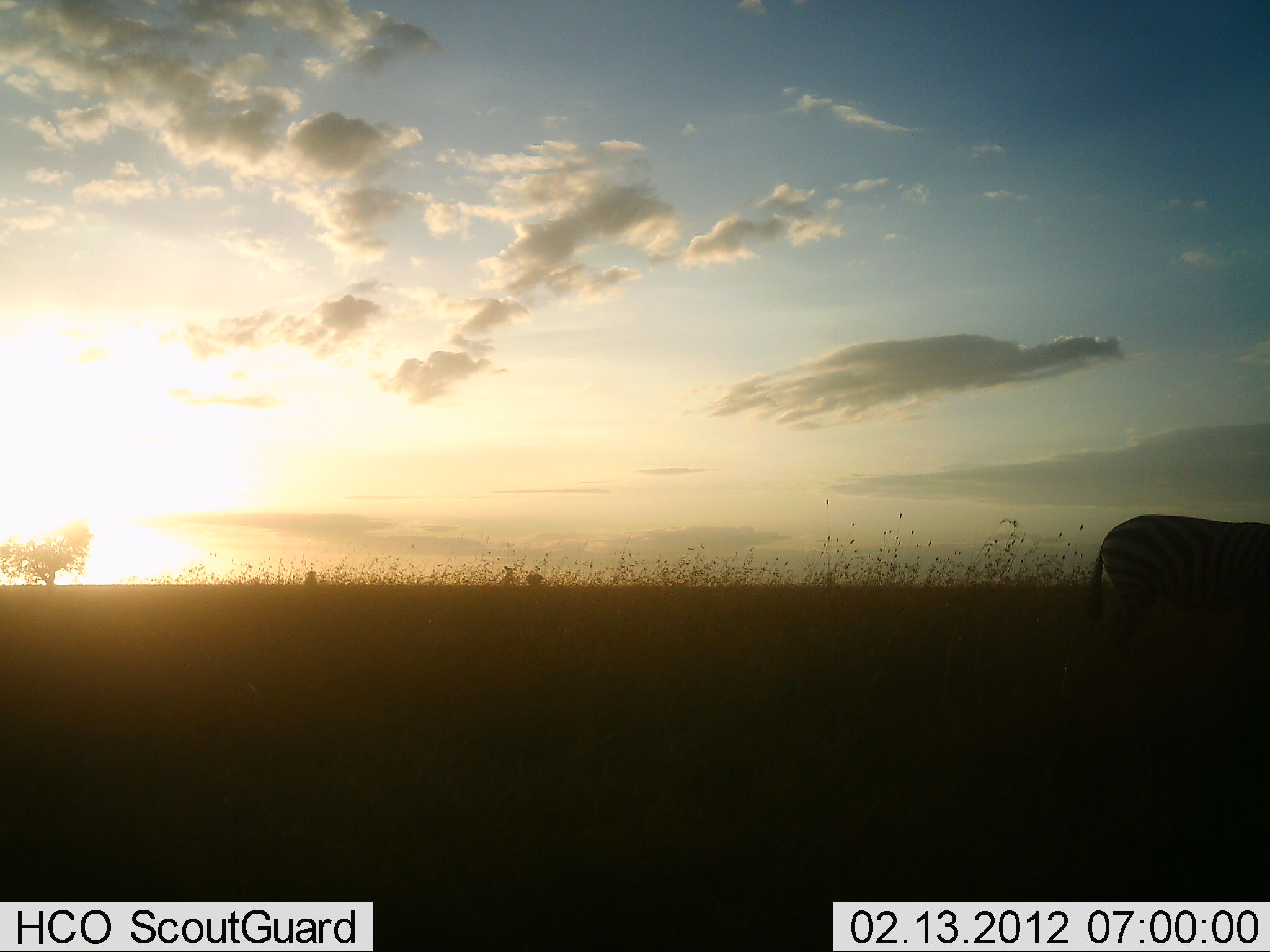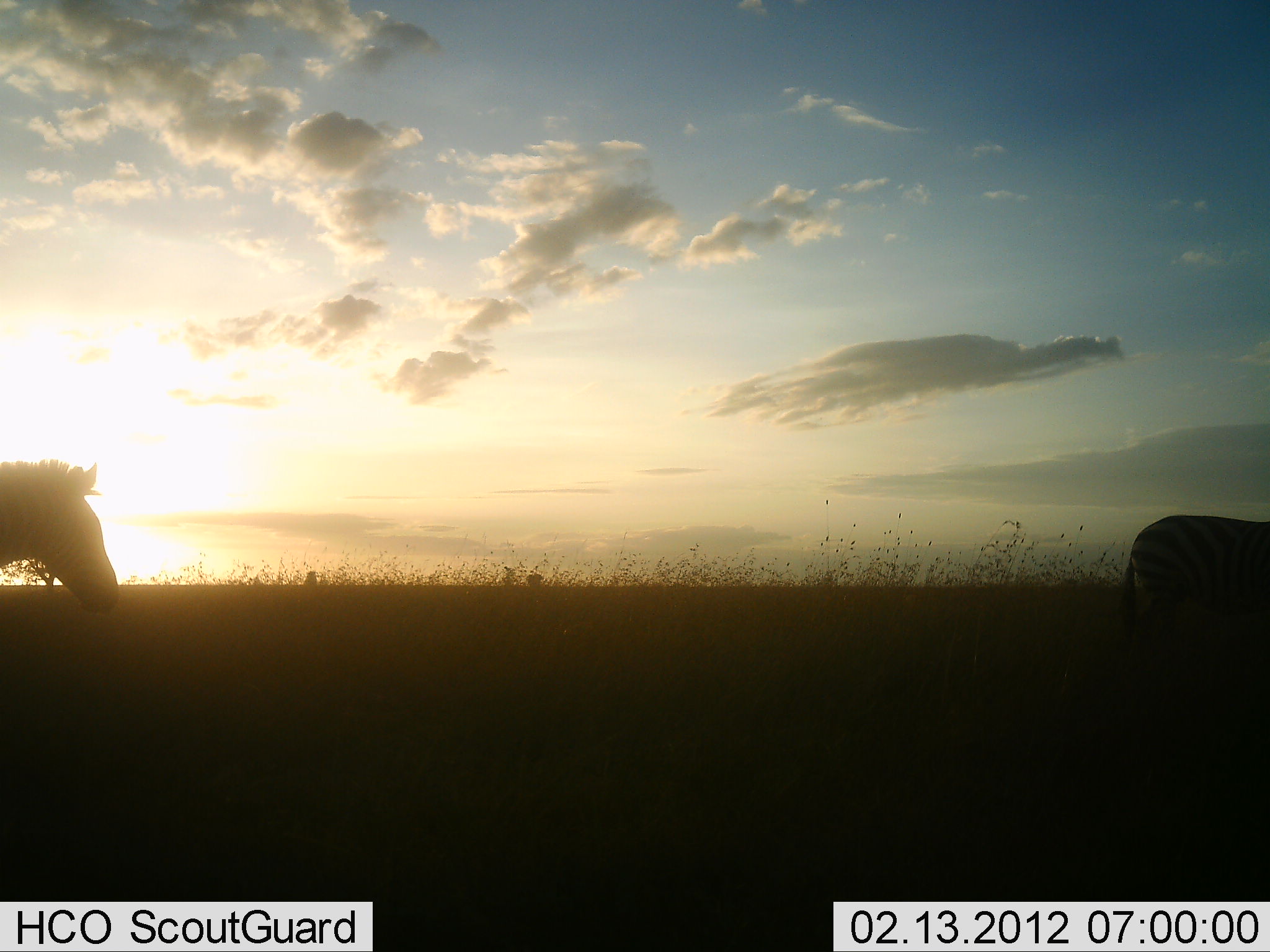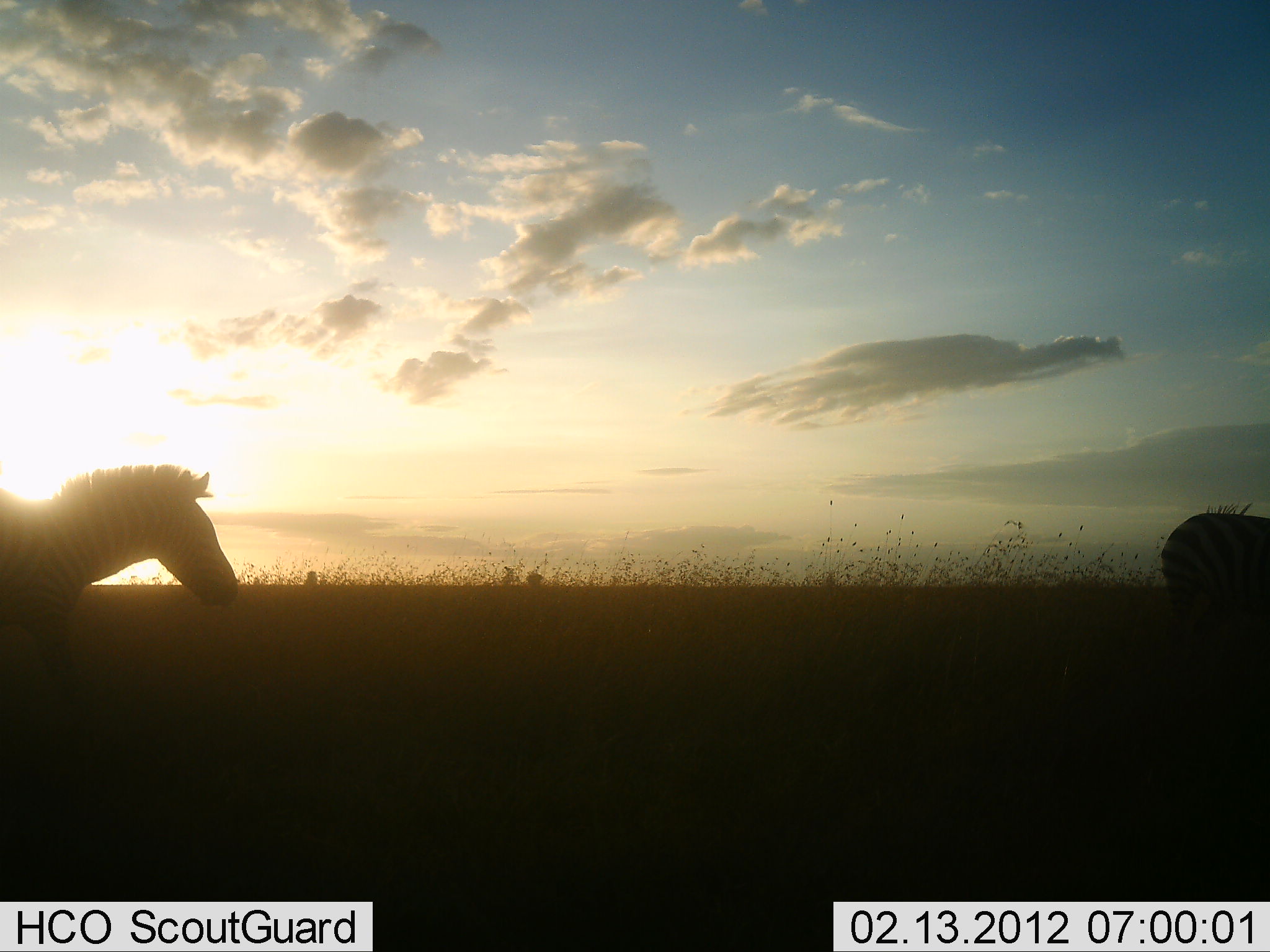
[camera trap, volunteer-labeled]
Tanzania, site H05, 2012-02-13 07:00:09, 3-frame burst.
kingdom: Animalia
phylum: Chordata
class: Mammalia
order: Perissodactyla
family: Equidae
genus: Equus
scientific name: Equus quagga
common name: plains zebra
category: zebra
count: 2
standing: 0%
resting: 0%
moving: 100%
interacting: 0%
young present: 0%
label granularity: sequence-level